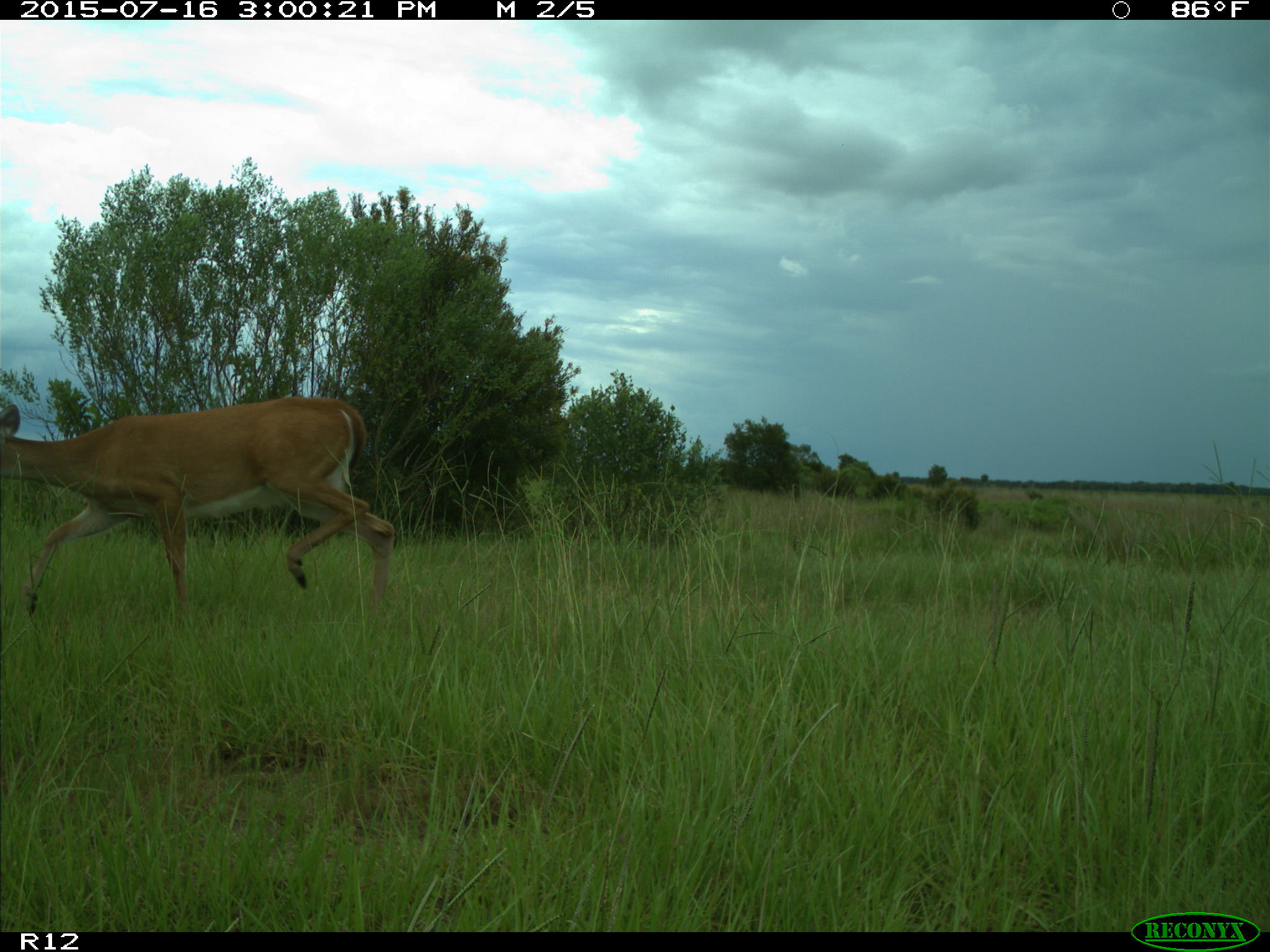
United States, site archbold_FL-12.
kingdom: Animalia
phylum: Chordata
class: Mammalia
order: Artiodactyla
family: Cervidae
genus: Odocoileus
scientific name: Odocoileus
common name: deer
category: unidentified deer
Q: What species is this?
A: Unidentified deer (deer) (Odocoileus).